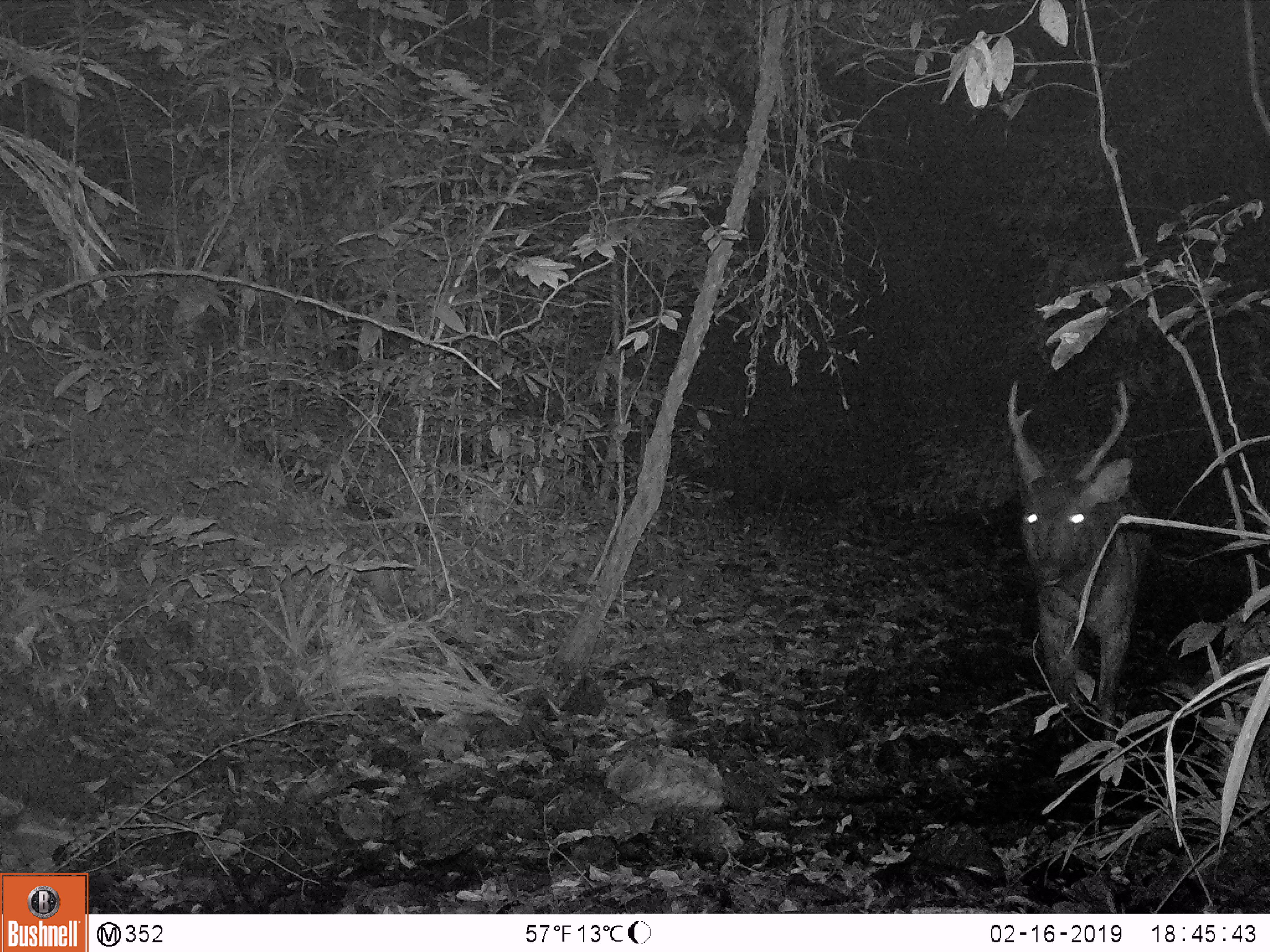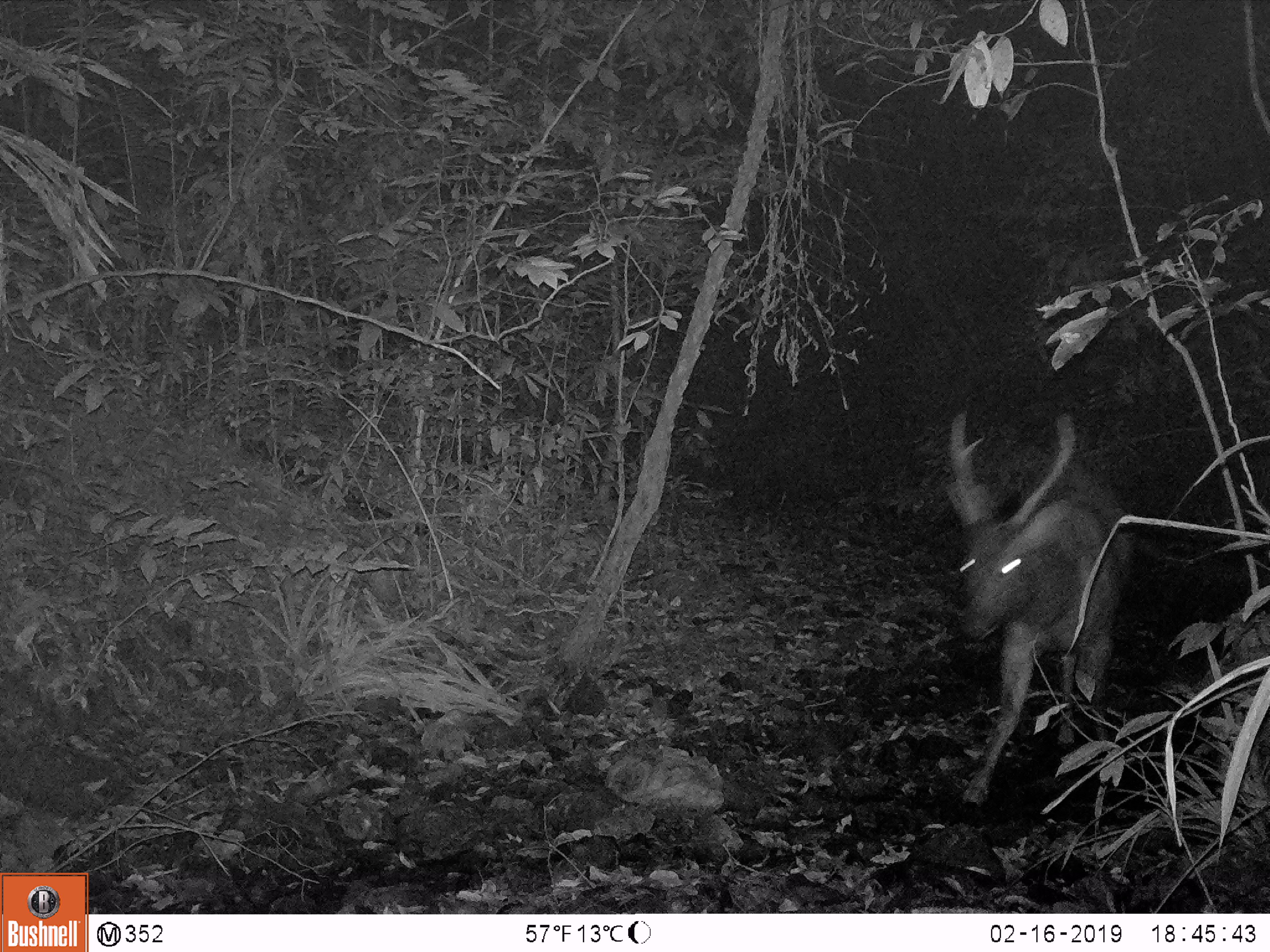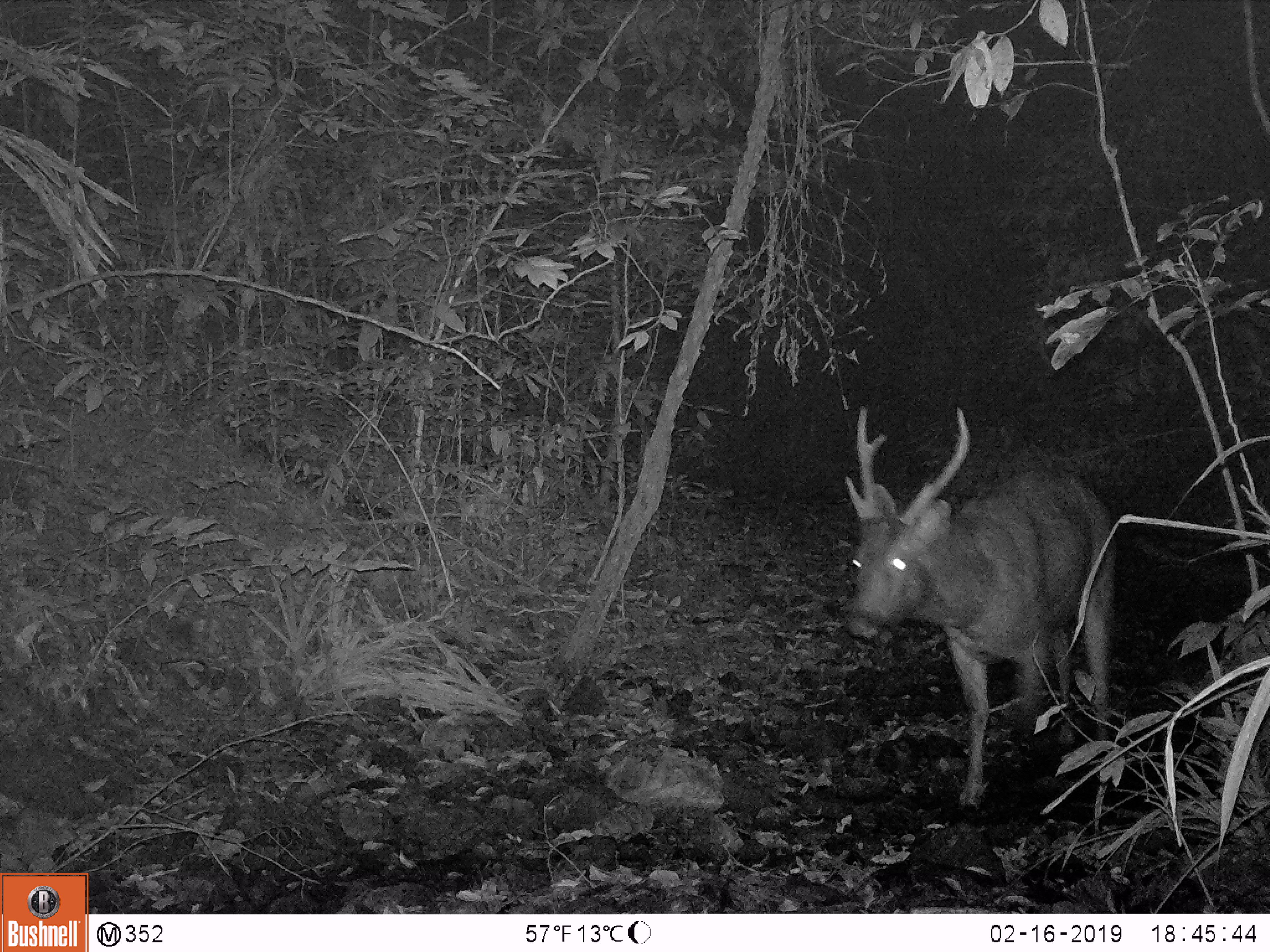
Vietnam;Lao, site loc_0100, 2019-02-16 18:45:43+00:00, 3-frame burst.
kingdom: Animalia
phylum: Chordata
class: Mammalia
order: Artiodactyla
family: Cervidae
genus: Rusa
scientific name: Rusa unicolor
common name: sambar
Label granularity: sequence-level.